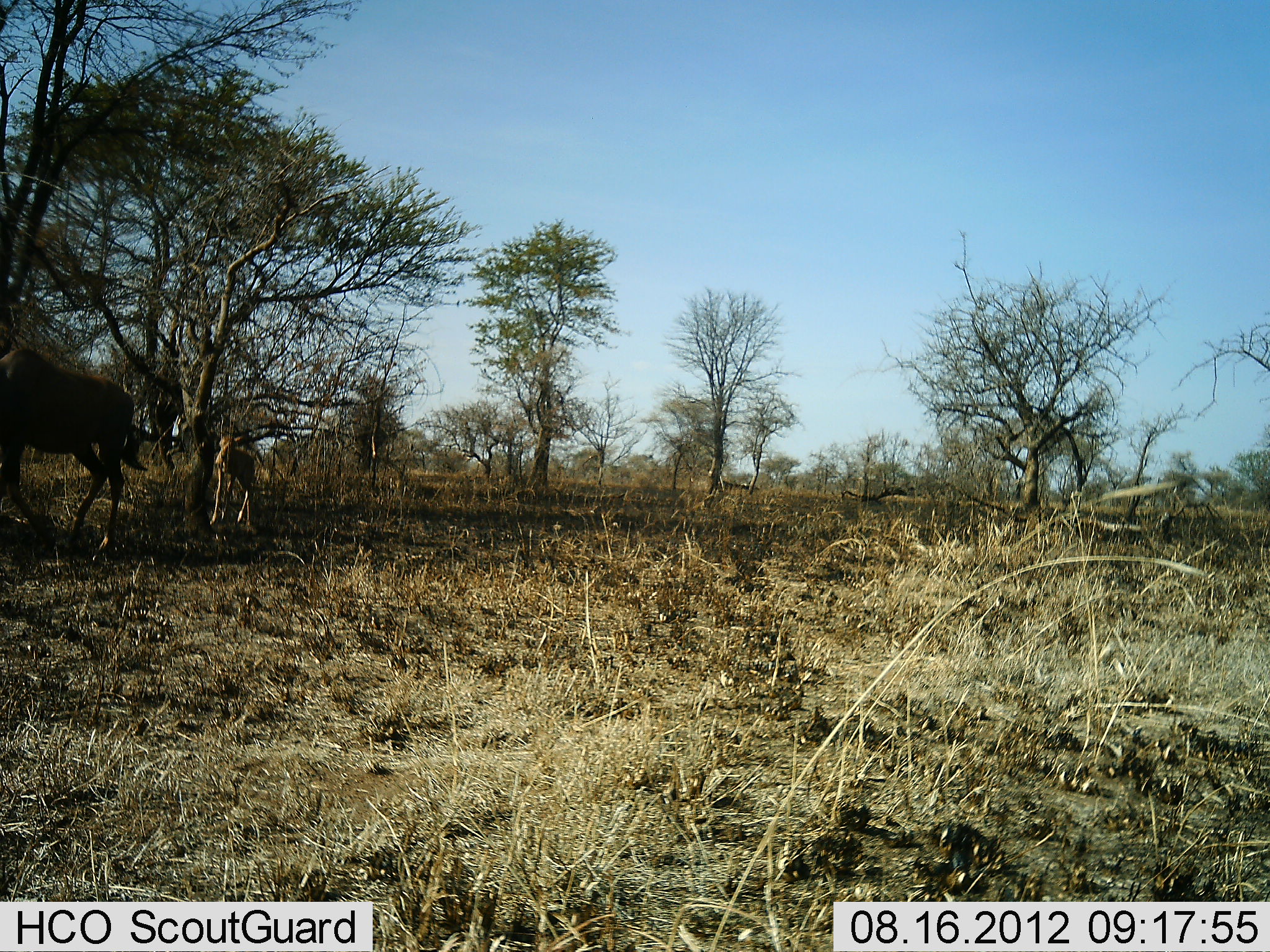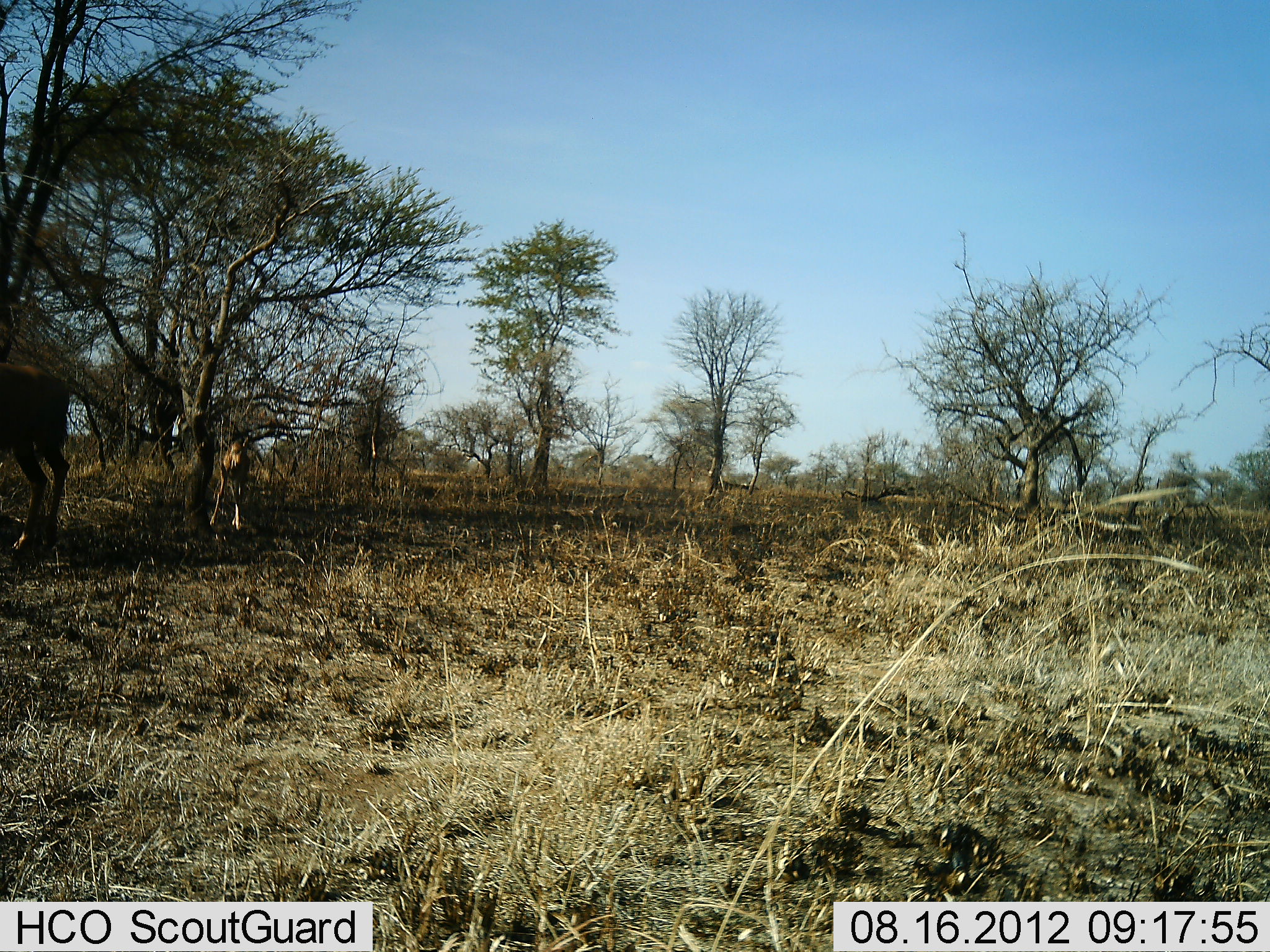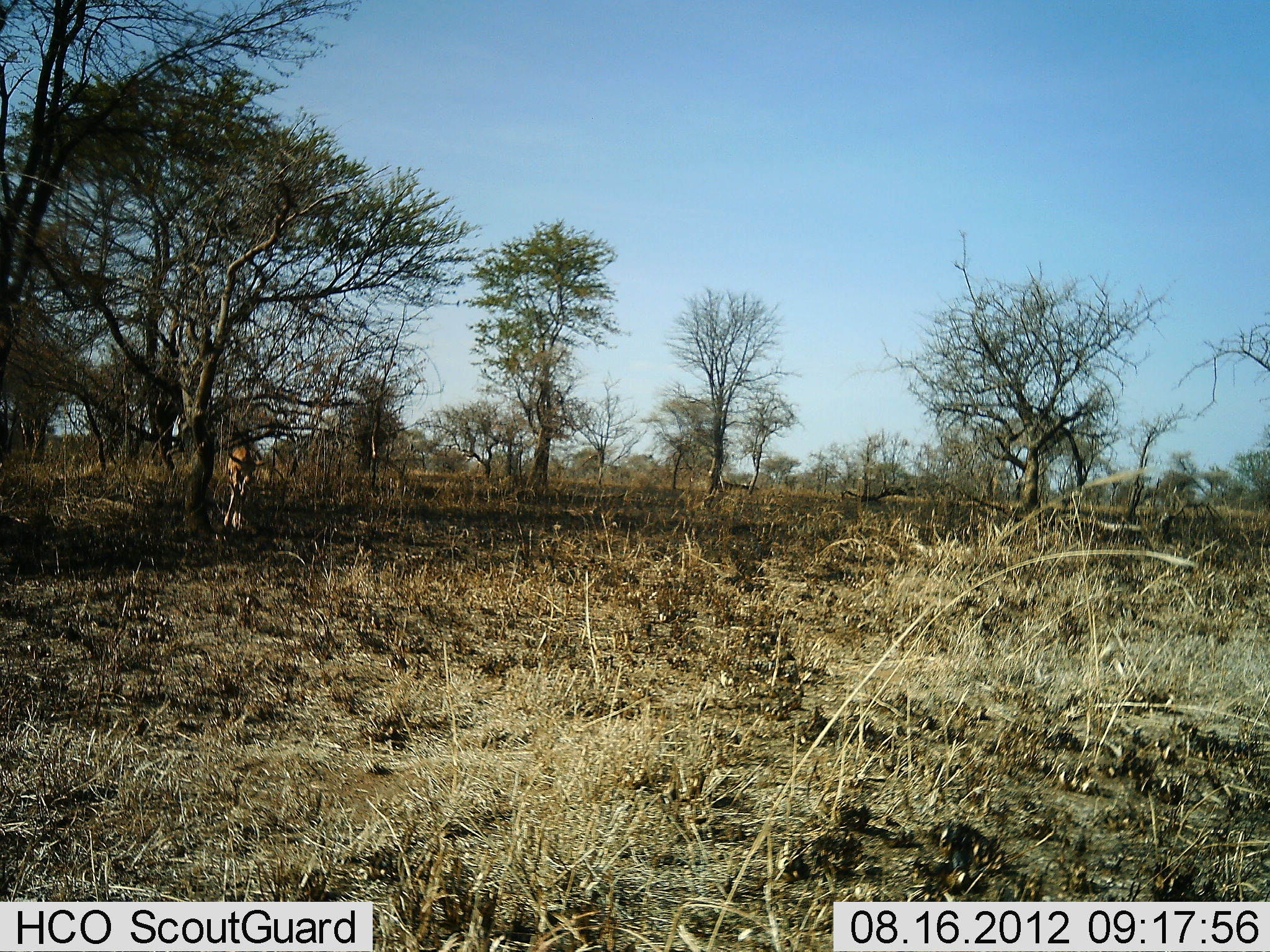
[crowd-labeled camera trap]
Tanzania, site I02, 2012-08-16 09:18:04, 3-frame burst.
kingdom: Animalia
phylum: Chordata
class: Mammalia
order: Artiodactyla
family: Bovidae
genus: Connochaetes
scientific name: Connochaetes taurinus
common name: blue wildebeest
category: wildebeest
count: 2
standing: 30%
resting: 0%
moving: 90%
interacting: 0%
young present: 80%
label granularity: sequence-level